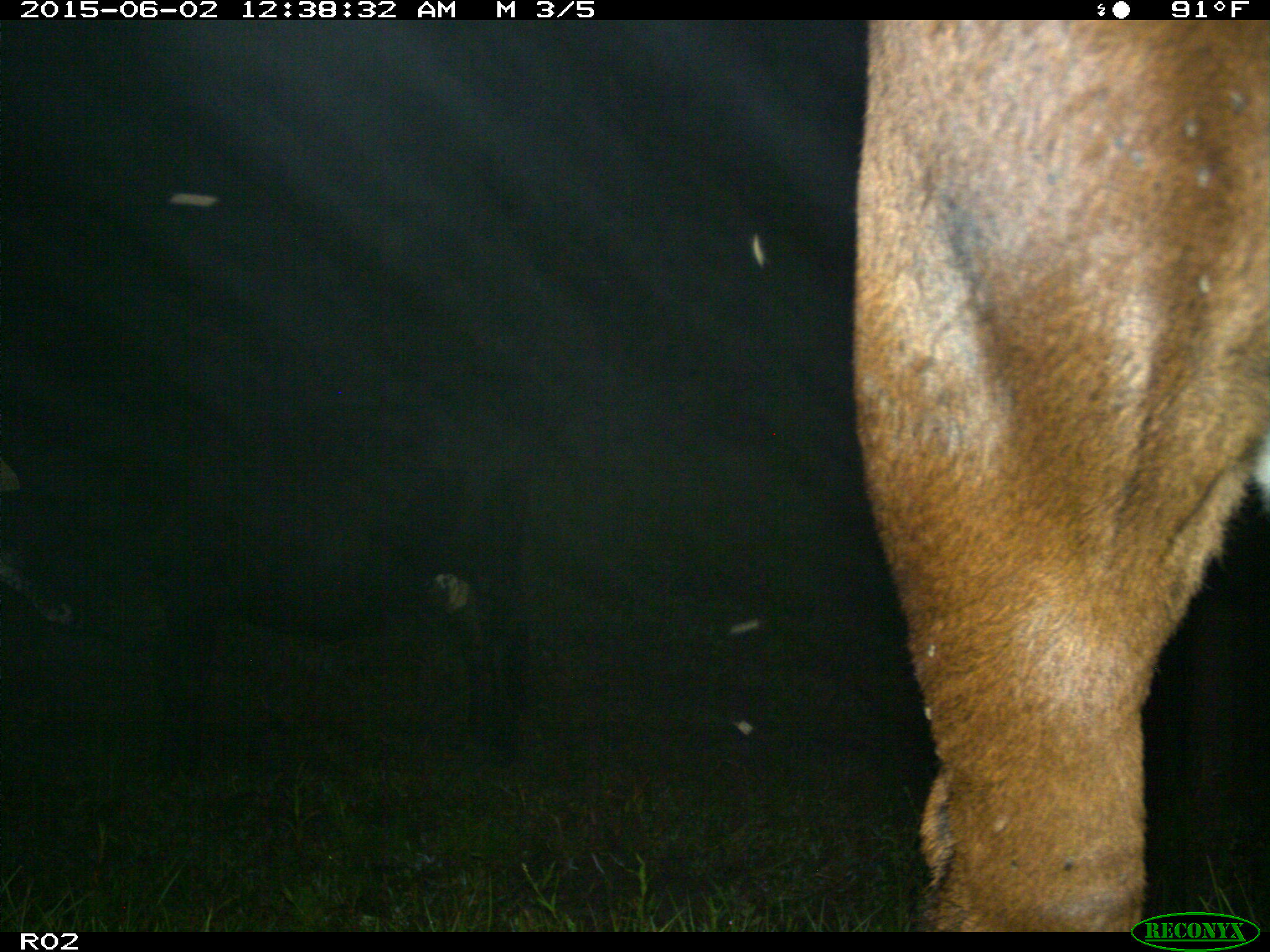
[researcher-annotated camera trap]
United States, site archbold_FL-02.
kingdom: Animalia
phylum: Chordata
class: Mammalia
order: Artiodactyla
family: Bovidae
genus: Bos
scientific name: Bos taurus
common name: domestic cow